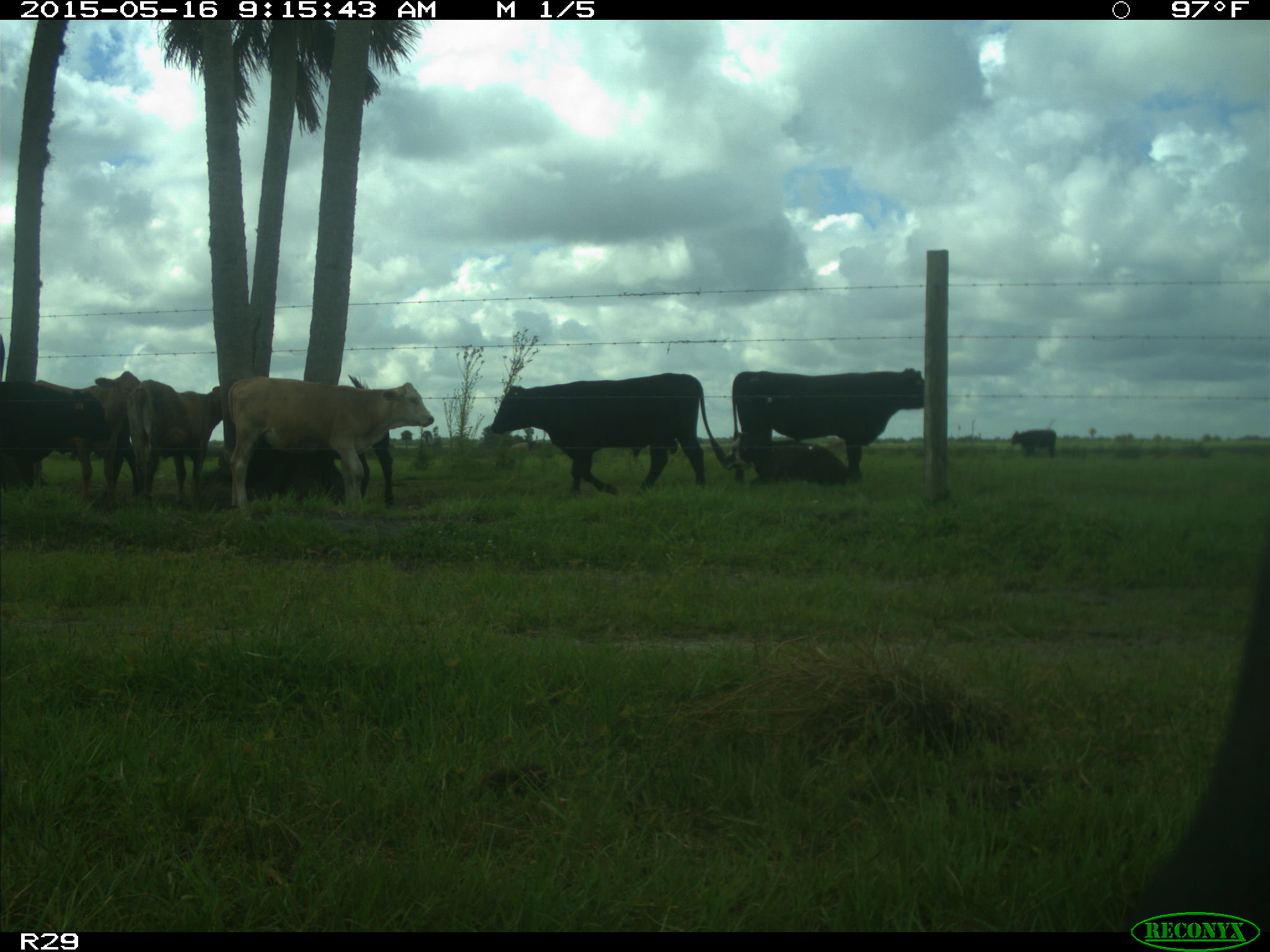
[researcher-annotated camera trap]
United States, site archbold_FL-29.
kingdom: Animalia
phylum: Chordata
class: Mammalia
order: Artiodactyla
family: Bovidae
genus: Bos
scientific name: Bos taurus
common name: domestic cow